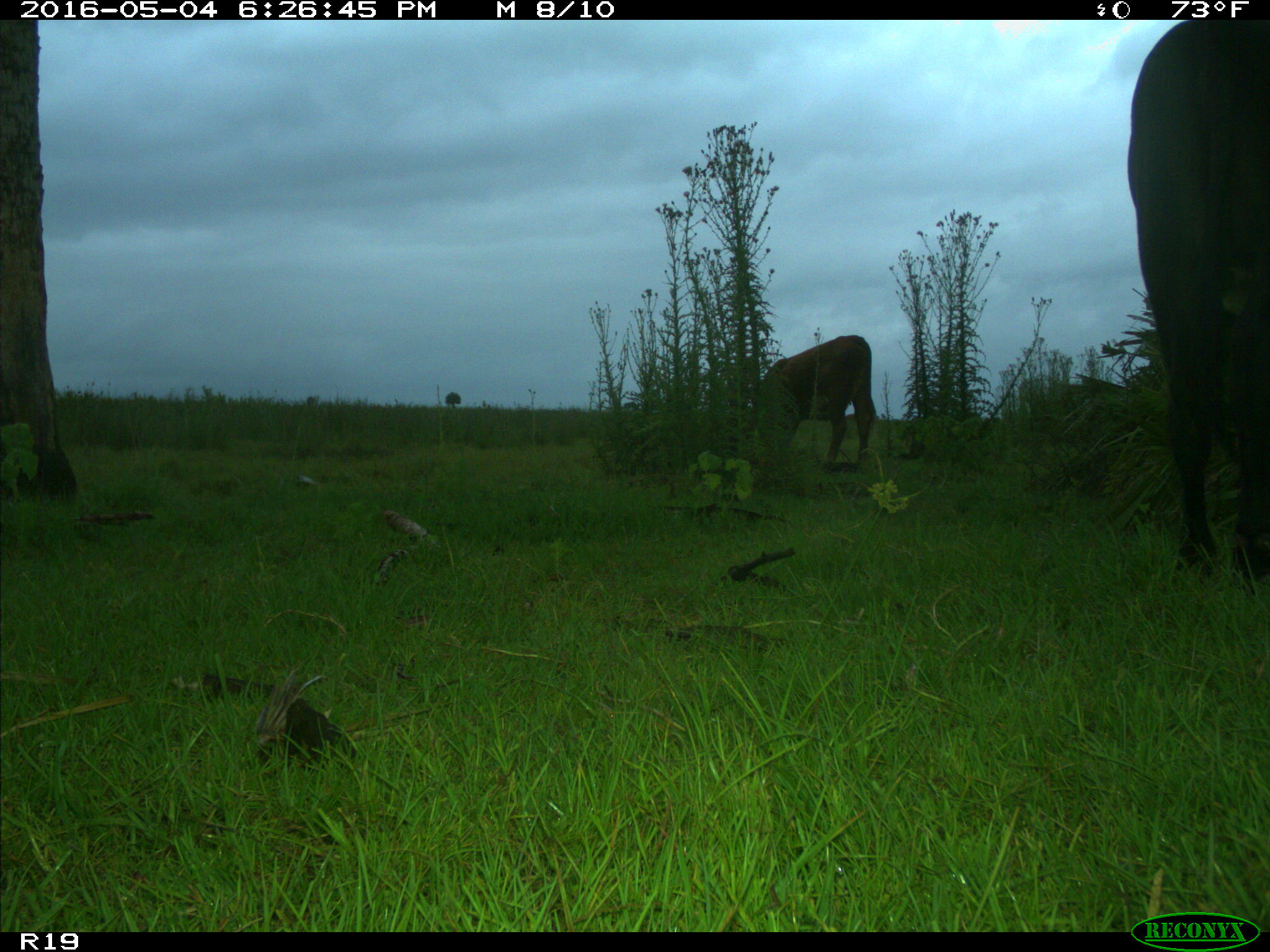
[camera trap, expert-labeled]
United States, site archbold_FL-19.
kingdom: Animalia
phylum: Chordata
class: Mammalia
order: Artiodactyla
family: Bovidae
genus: Bos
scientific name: Bos taurus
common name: domestic cow